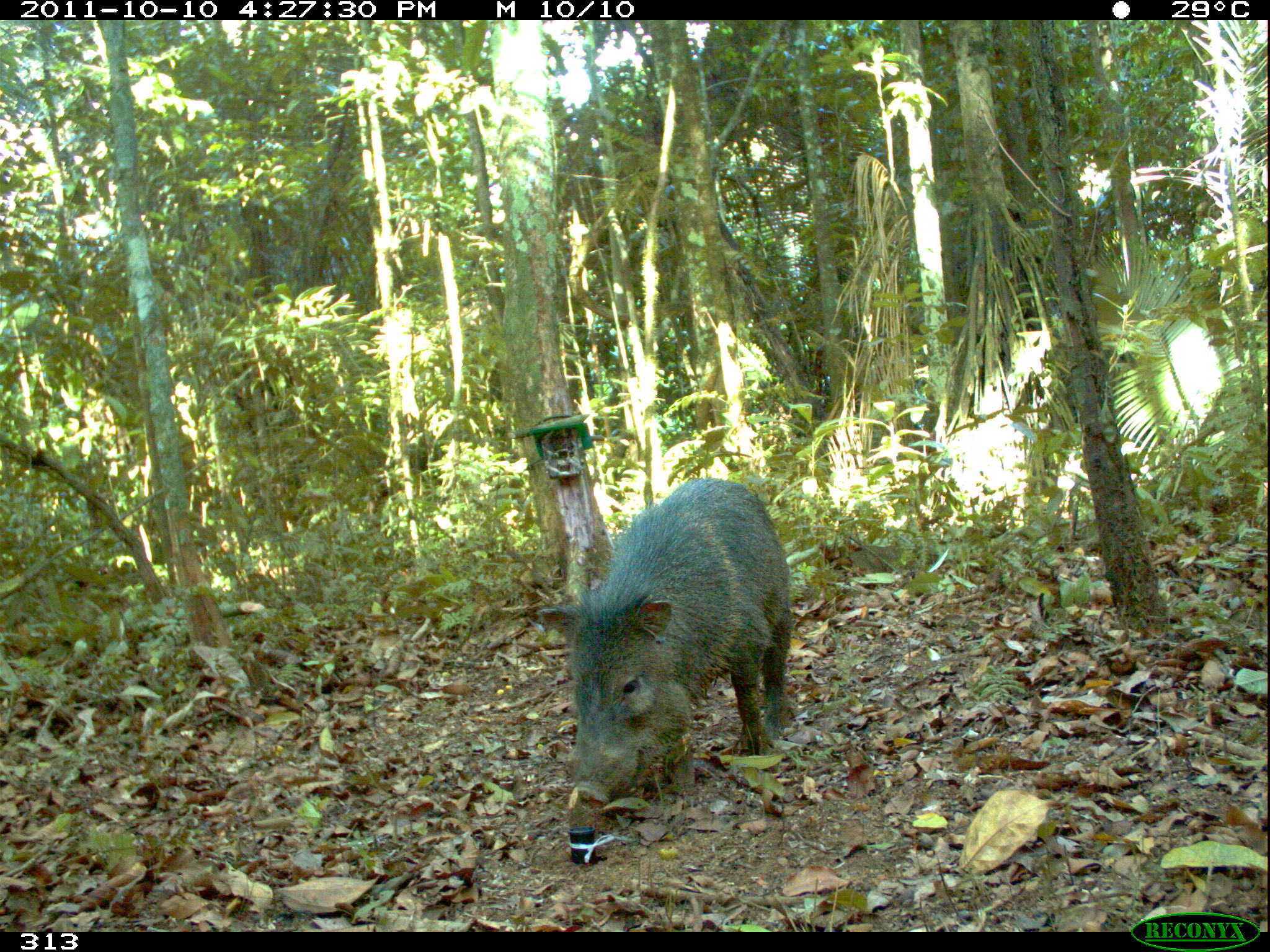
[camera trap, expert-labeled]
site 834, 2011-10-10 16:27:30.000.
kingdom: Animalia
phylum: Chordata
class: Mammalia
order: Artiodactyla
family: Tayassuidae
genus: Pecari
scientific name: Pecari tajacu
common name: collared peccary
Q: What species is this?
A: Pecari tajacu (collared peccary).